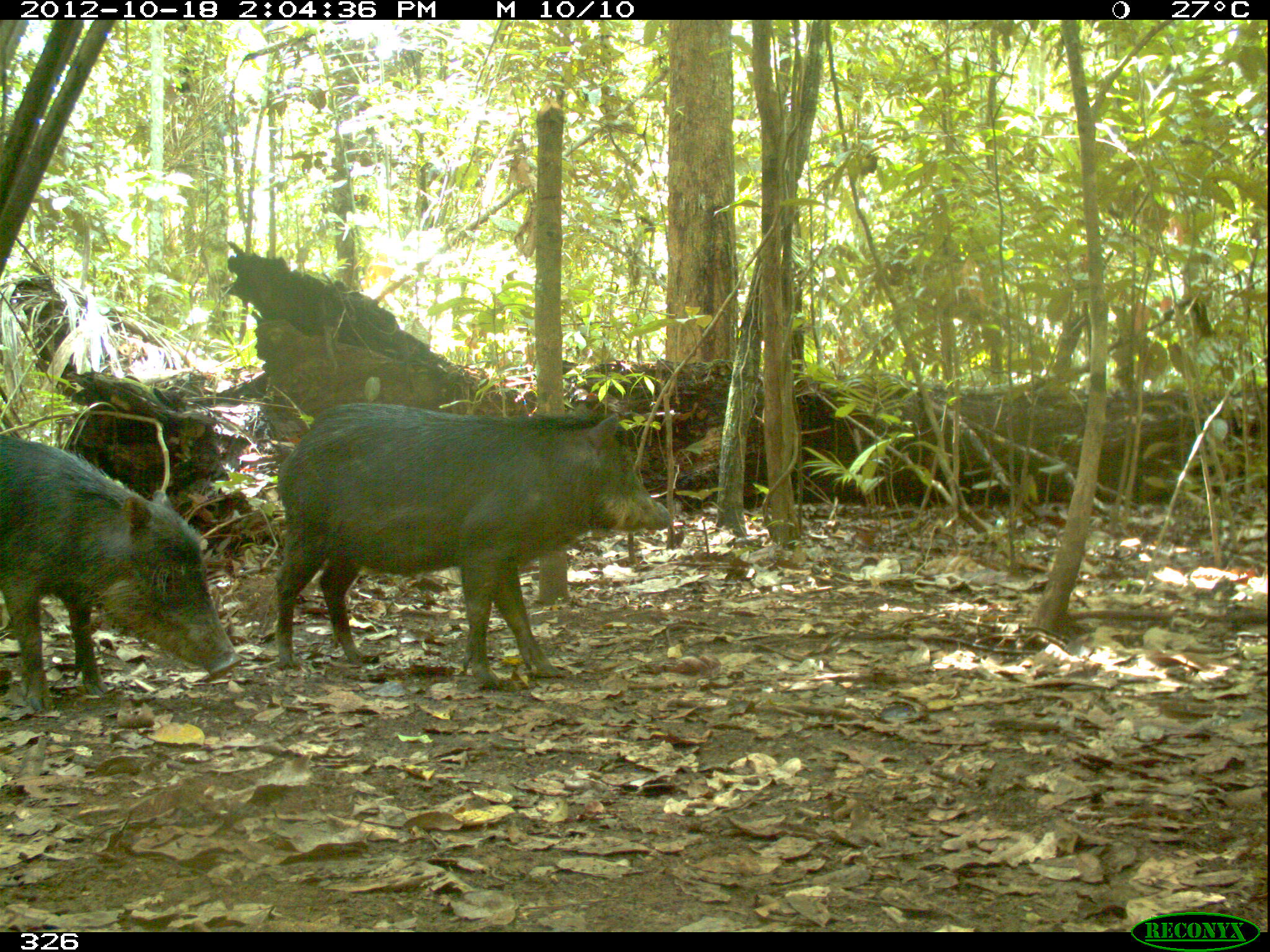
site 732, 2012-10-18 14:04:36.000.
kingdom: Animalia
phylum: Chordata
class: Mammalia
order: Artiodactyla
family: Tayassuidae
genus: Tayassu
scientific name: Tayassu pecari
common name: white-lipped peccary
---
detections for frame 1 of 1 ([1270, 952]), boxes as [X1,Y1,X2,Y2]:
tayassu pecari: [271,401,671,689]; [0,432,242,711]